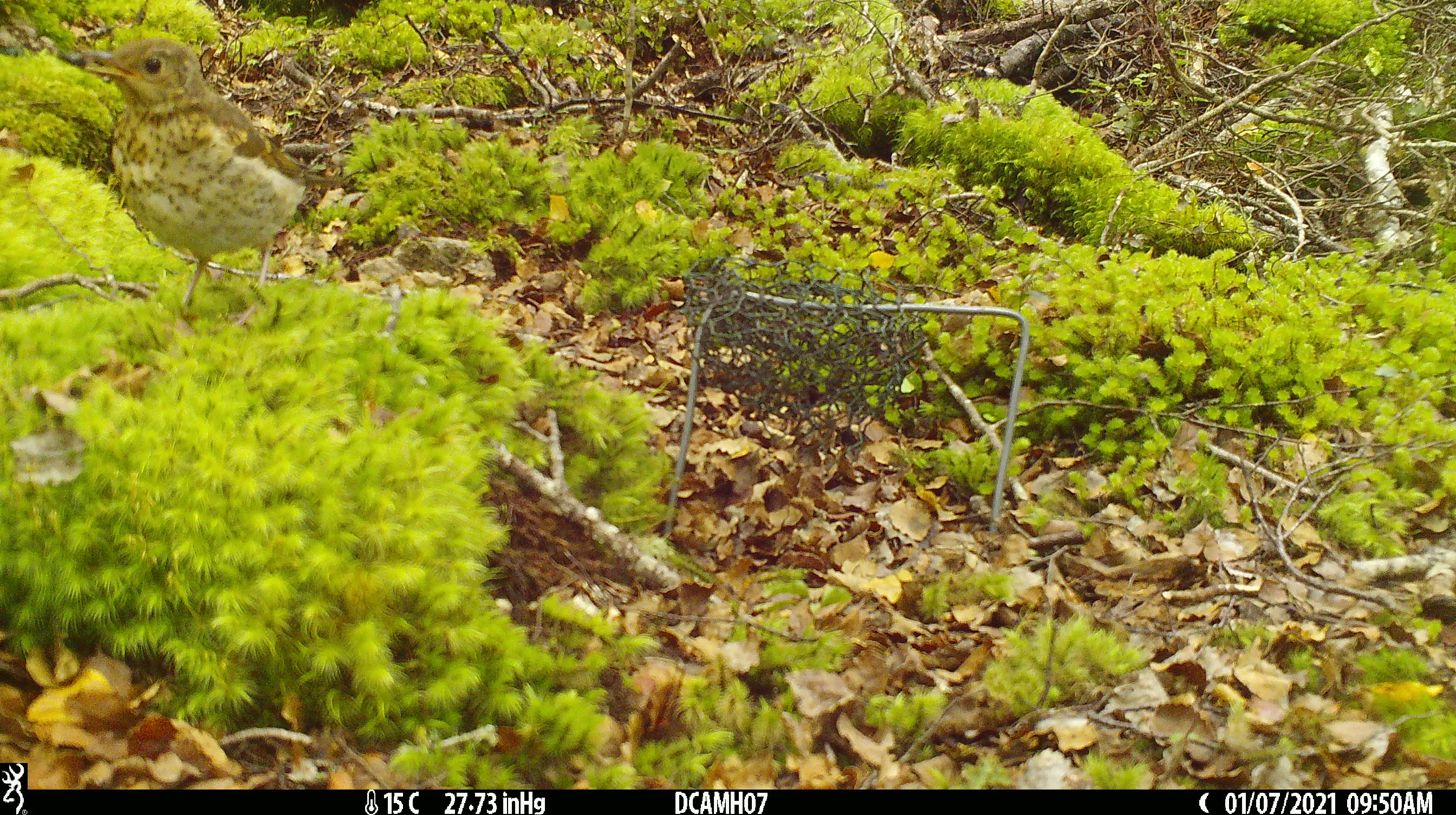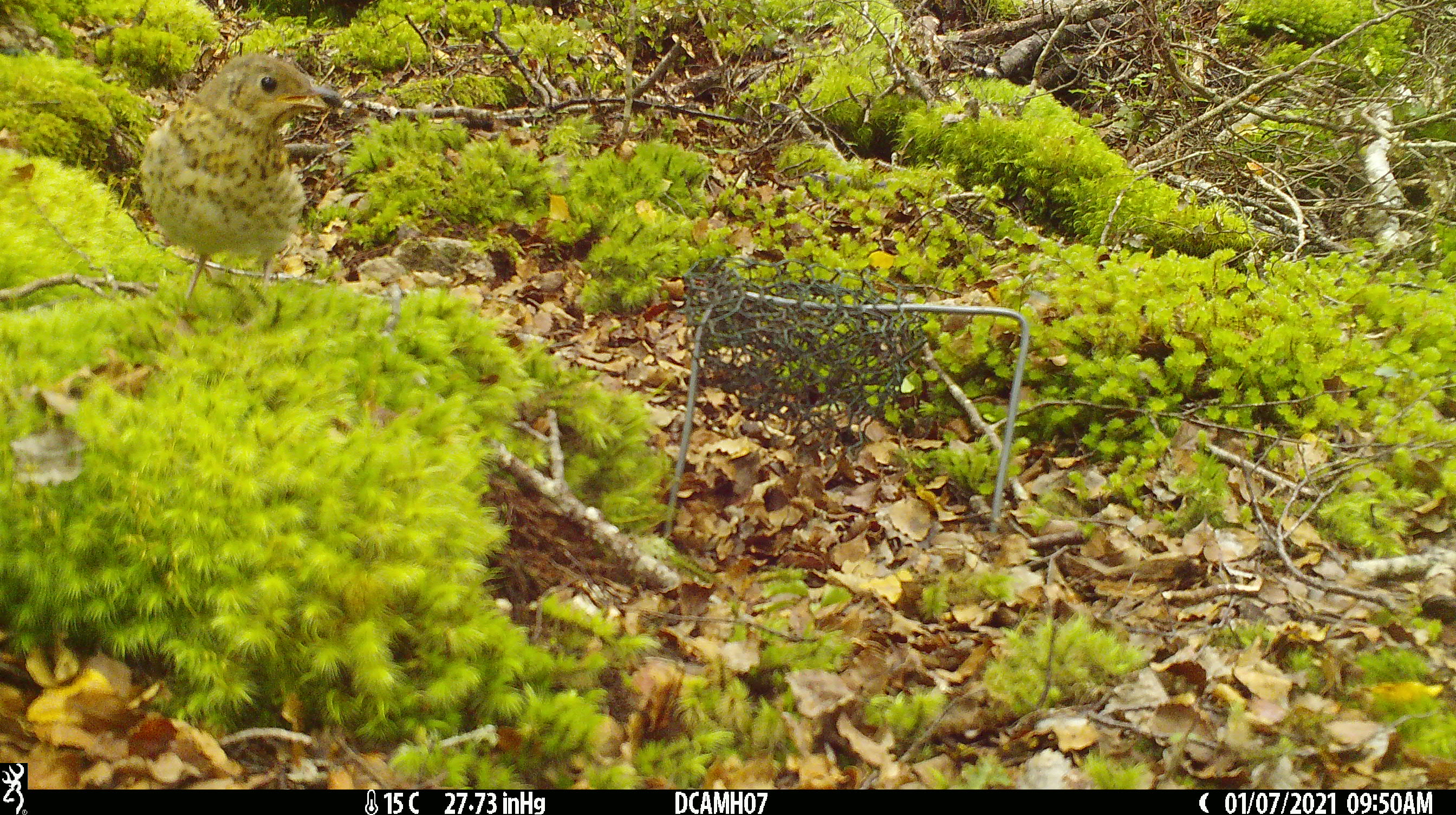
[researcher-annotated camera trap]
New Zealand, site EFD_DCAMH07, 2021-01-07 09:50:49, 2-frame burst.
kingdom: Animalia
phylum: Chordata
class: Aves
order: Passeriformes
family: Turdidae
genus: Turdus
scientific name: Turdus philomelos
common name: song thrush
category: thrush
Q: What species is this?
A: Thrush (song thrush) (Turdus philomelos).